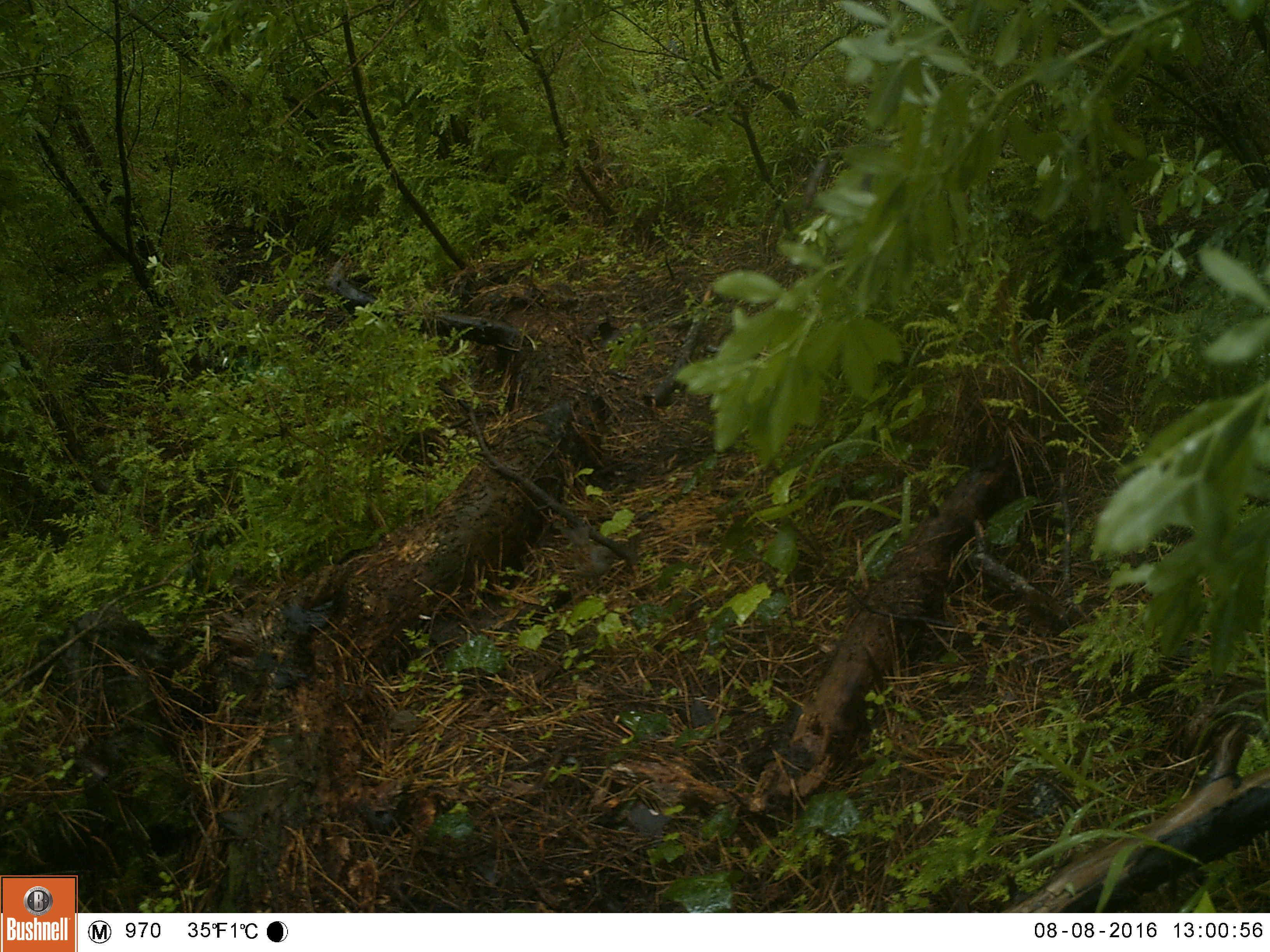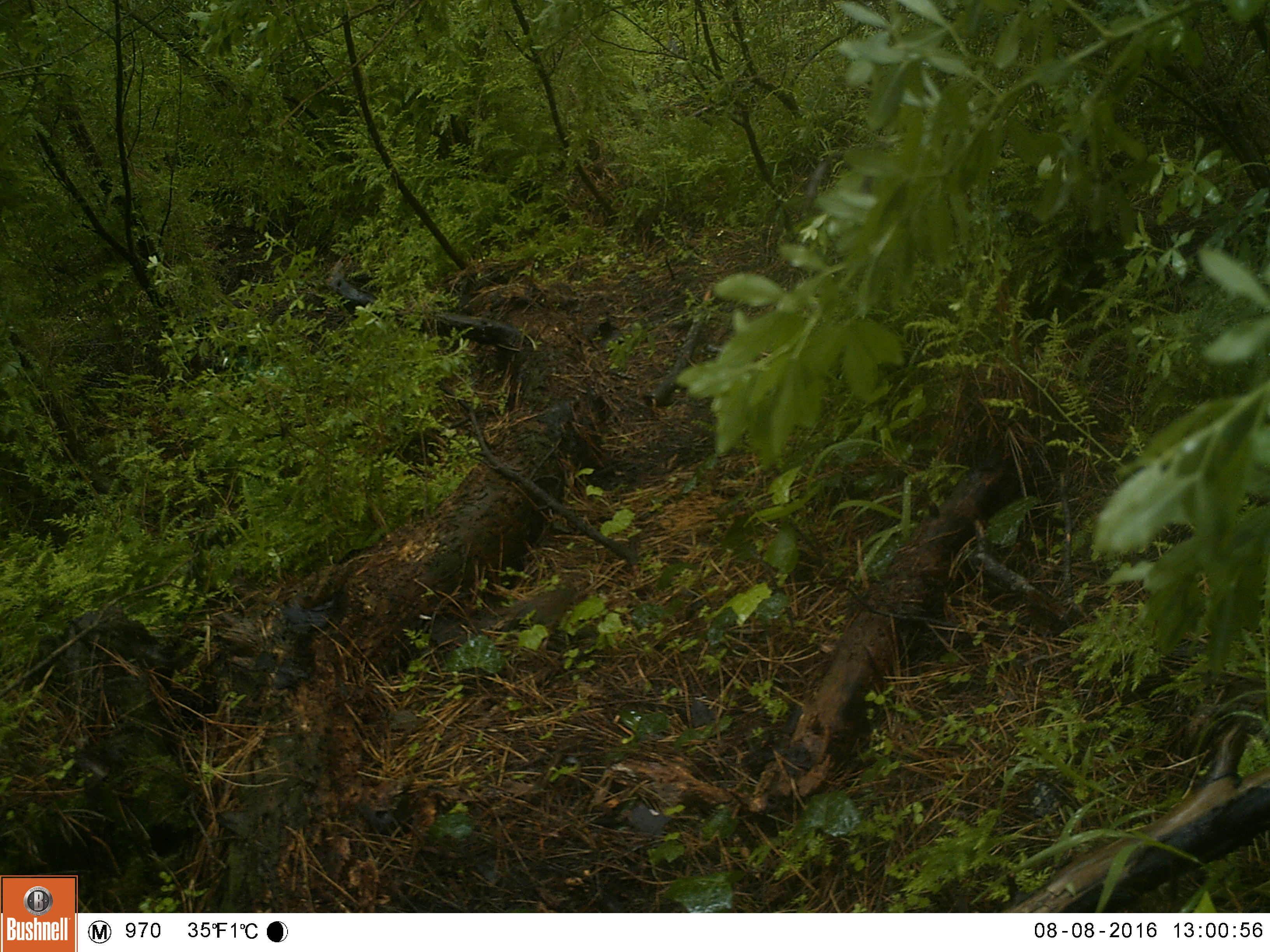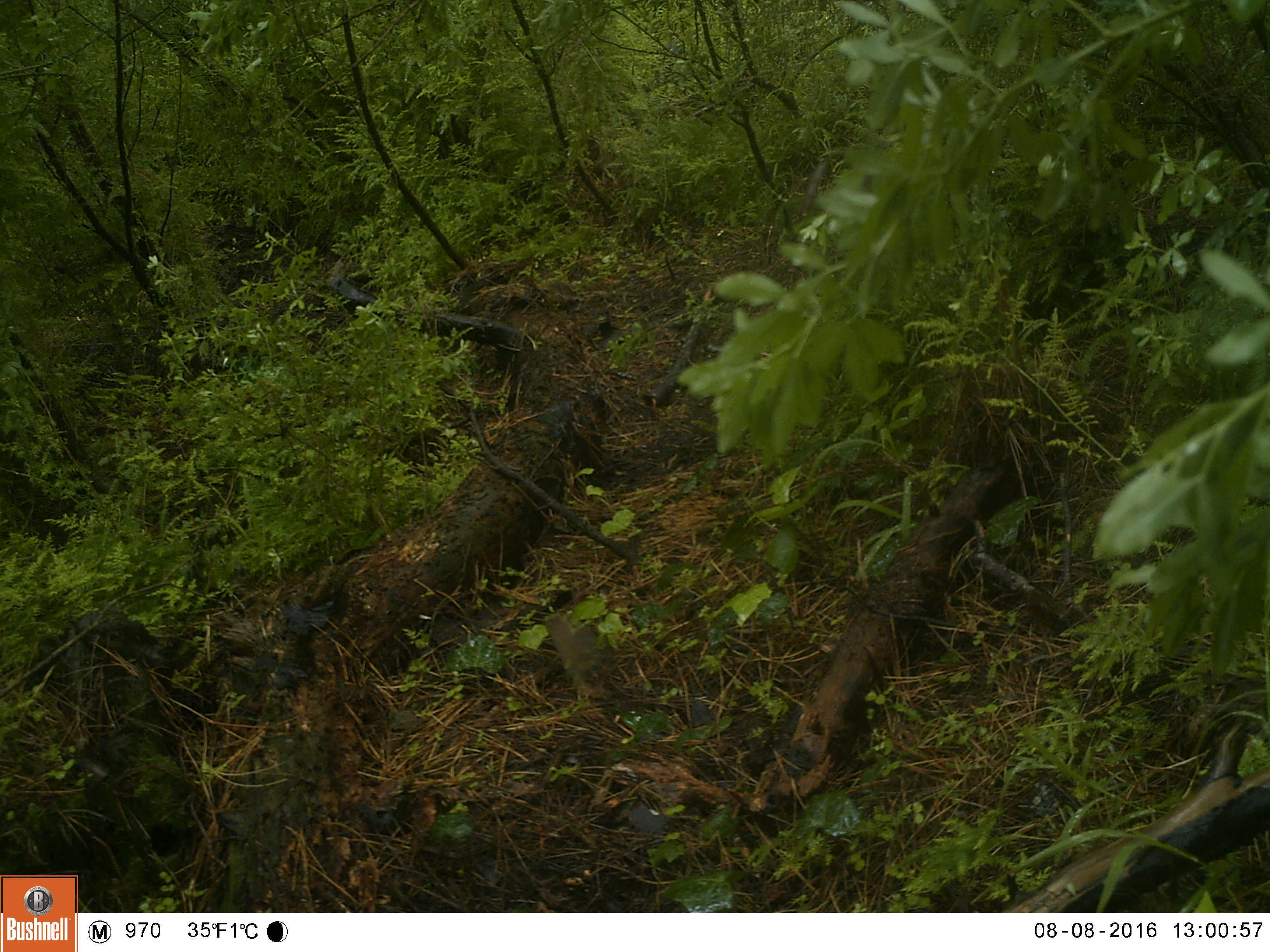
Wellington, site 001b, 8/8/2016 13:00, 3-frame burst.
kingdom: Animalia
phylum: Chordata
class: Aves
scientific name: Aves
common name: bird